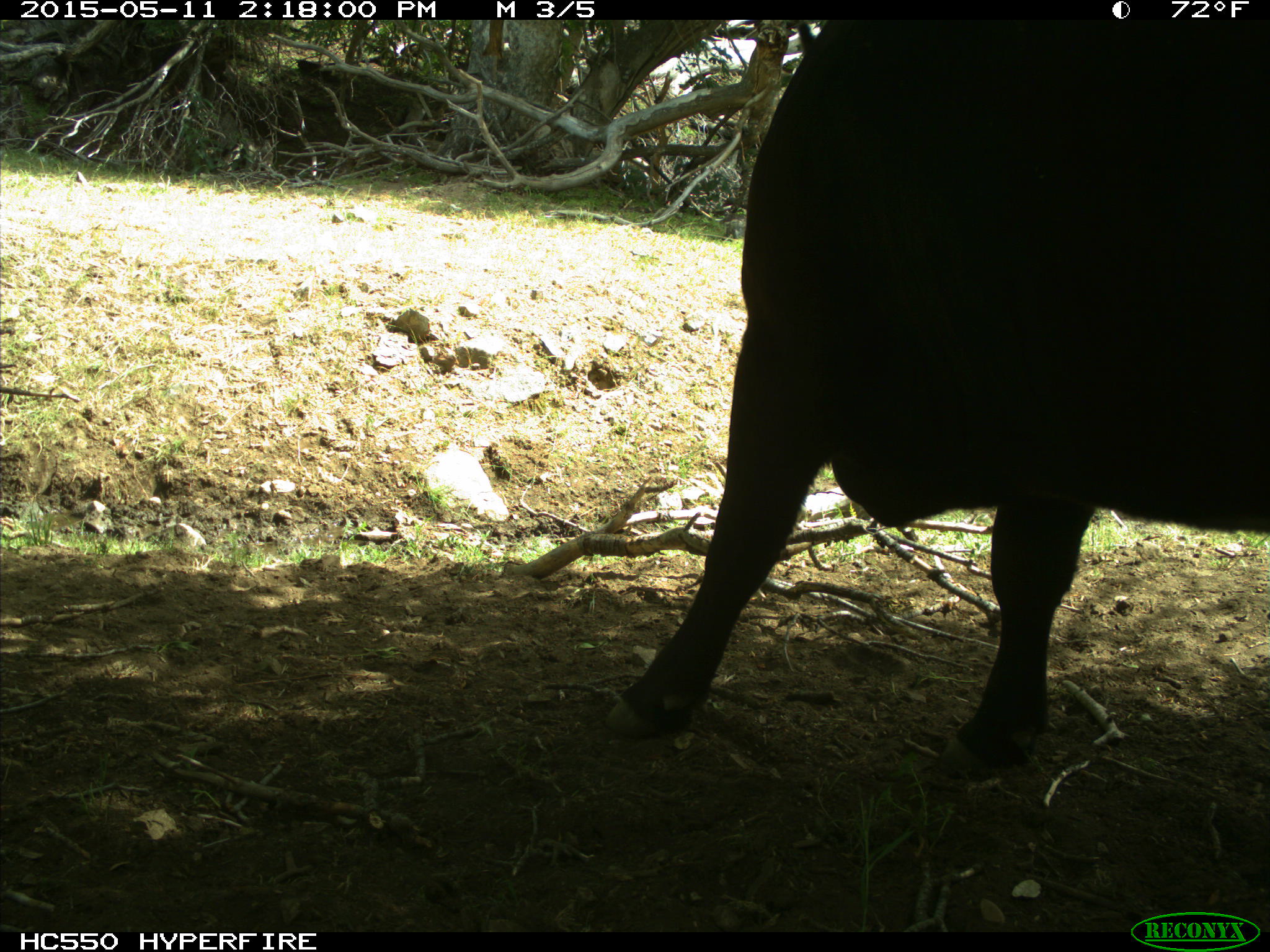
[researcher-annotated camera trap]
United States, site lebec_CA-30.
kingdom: Animalia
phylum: Chordata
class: Mammalia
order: Artiodactyla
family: Bovidae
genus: Bos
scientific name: Bos taurus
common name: domestic cow